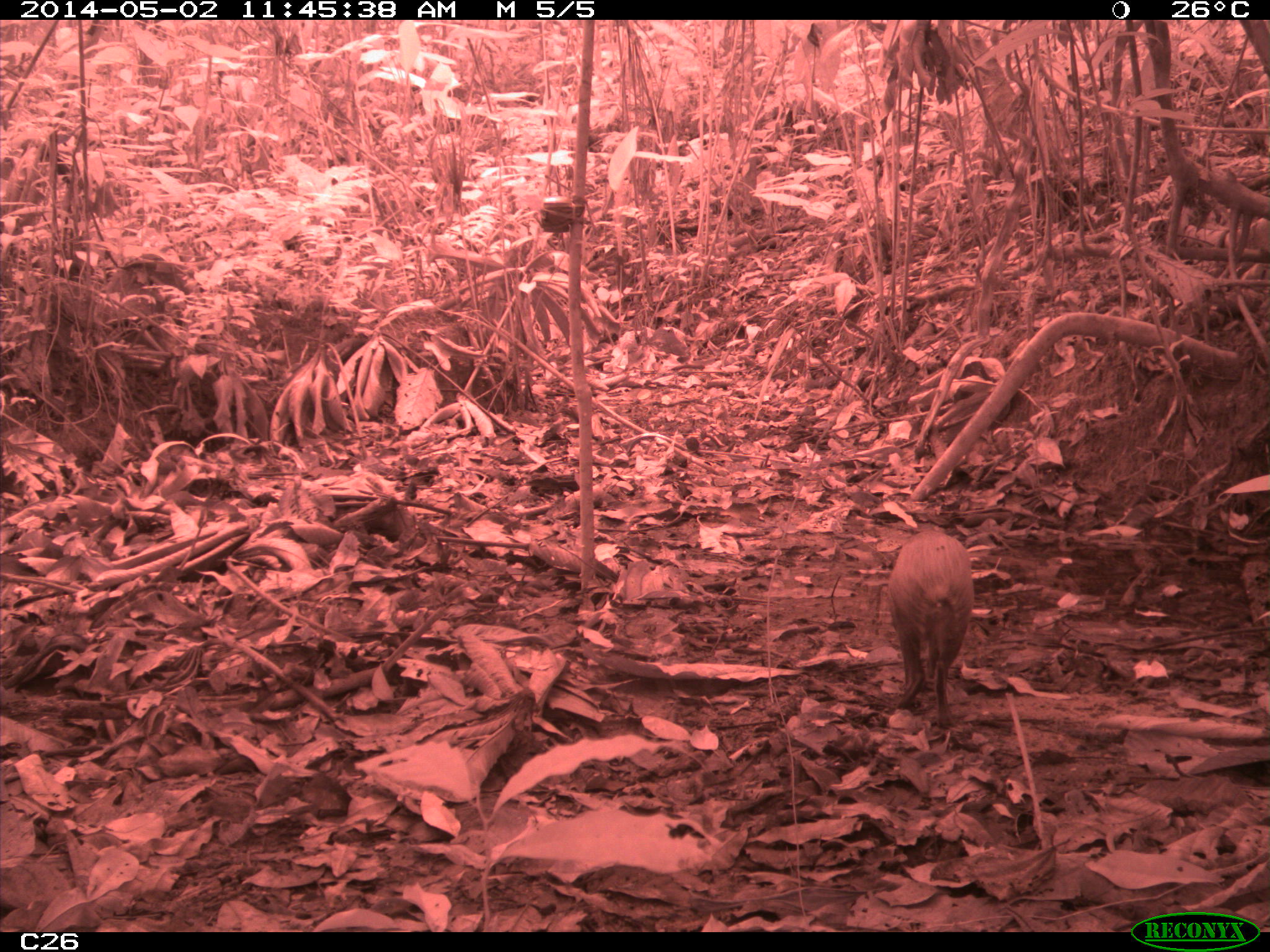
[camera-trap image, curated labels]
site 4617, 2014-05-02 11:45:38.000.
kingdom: Animalia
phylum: Chordata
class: Mammalia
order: Rodentia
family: Dasyproctidae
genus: Dasyprocta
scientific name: Dasyprocta leporina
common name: red-rumped agouti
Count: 1.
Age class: adult.